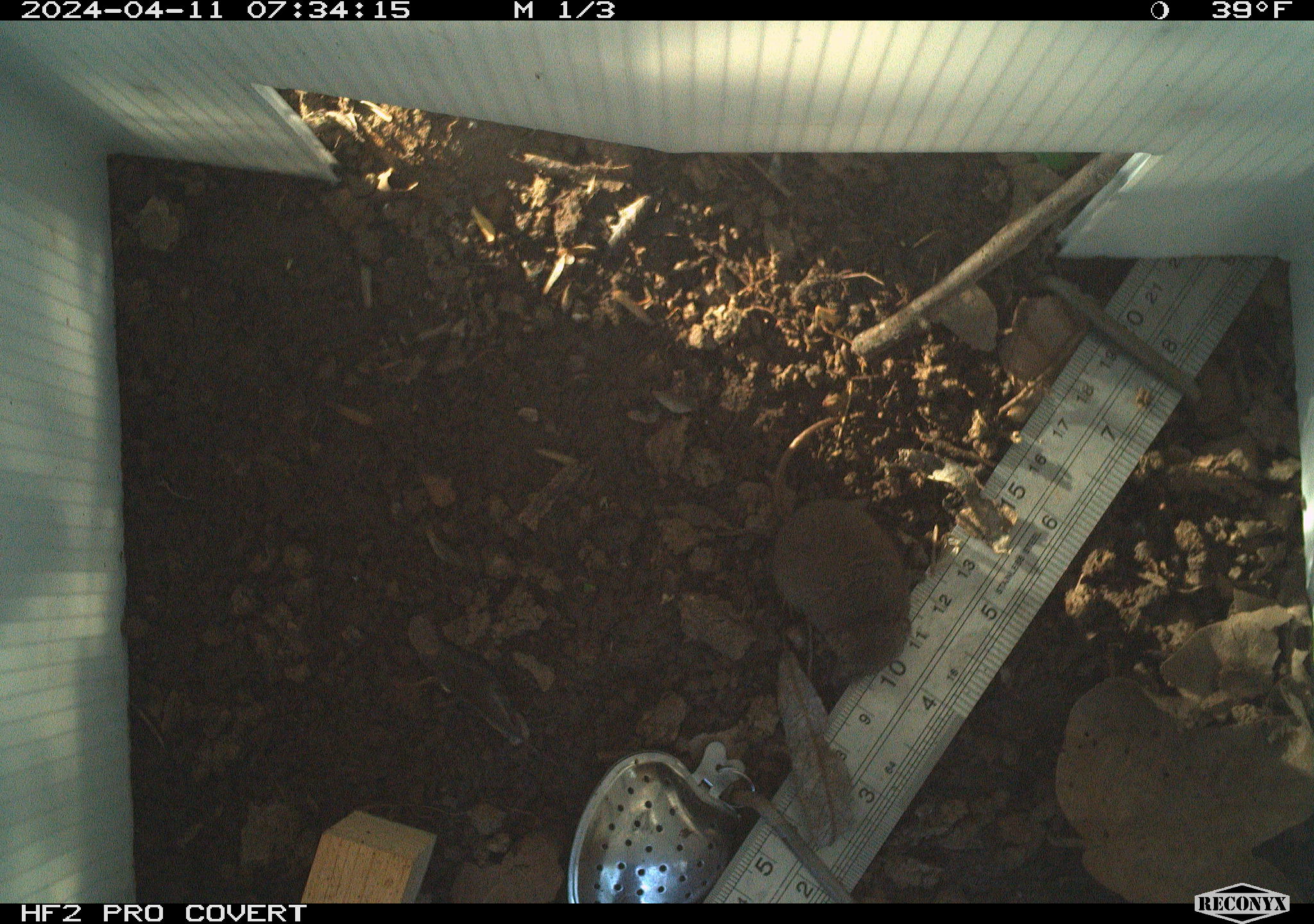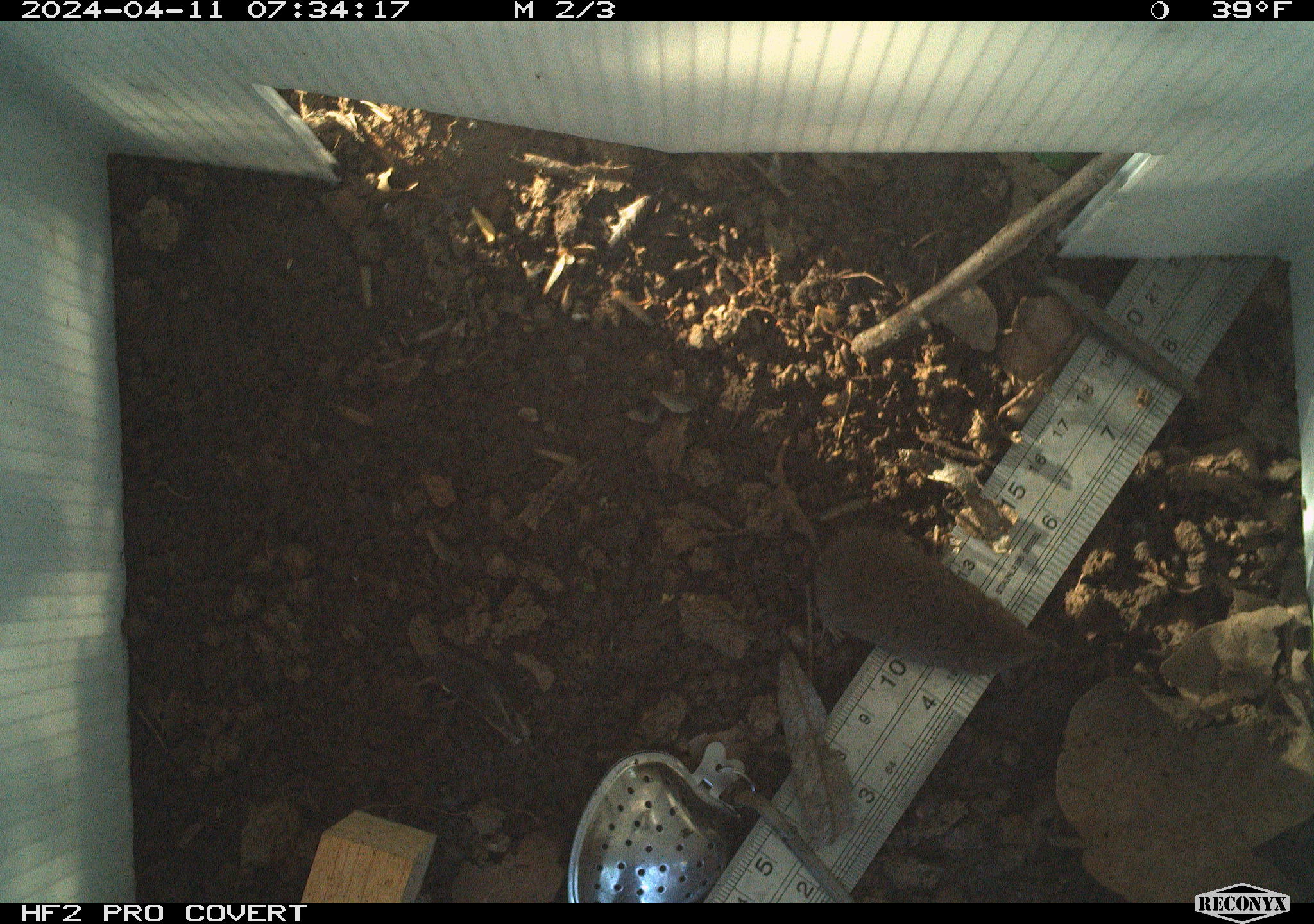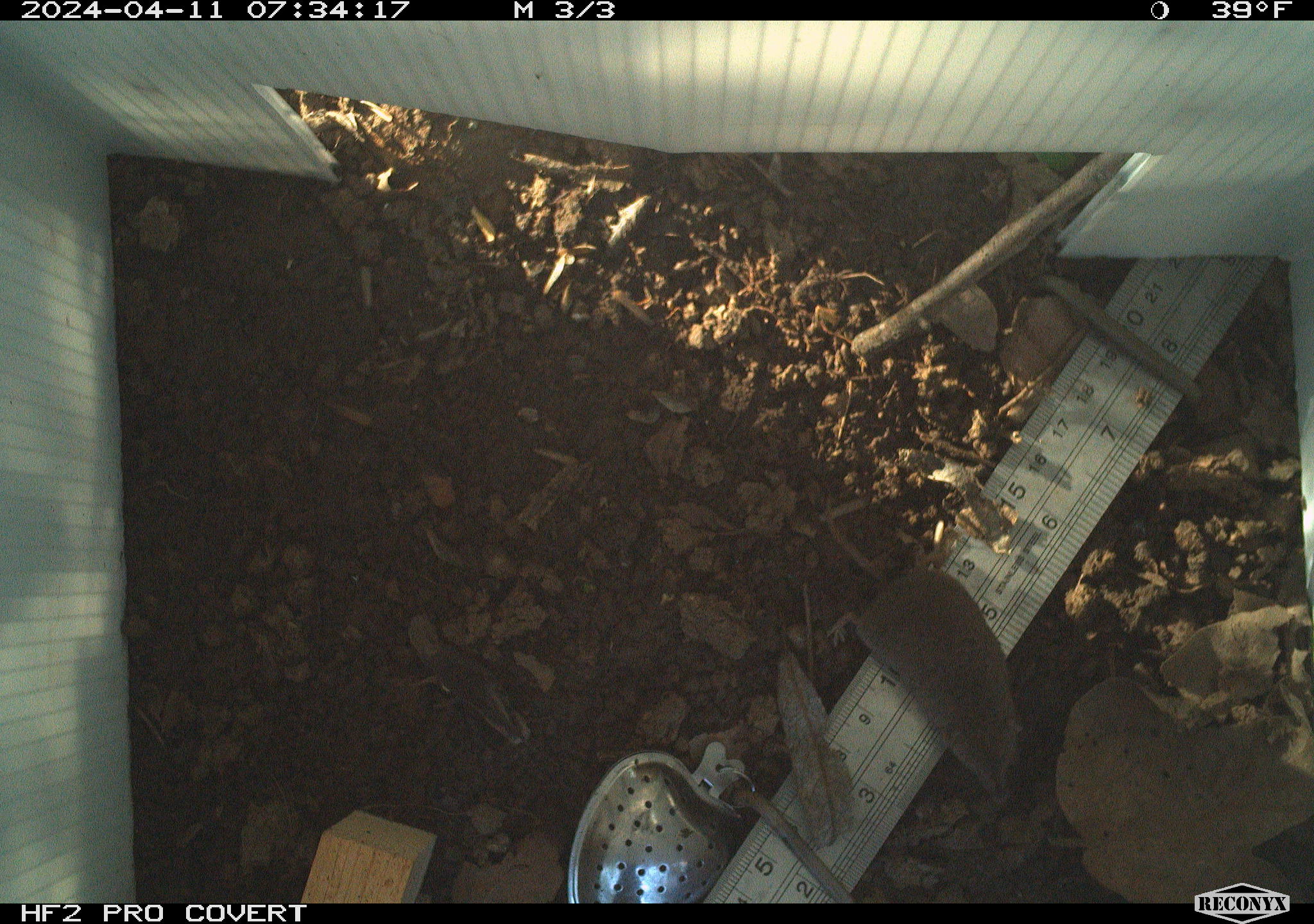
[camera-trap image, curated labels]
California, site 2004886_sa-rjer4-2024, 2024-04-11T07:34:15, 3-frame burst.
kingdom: Animalia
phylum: Chordata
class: Mammalia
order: Eulipotyphla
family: Soricidae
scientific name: Soricidae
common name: shrews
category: soricidae family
Soricidae family (shrews) (Soricidae).